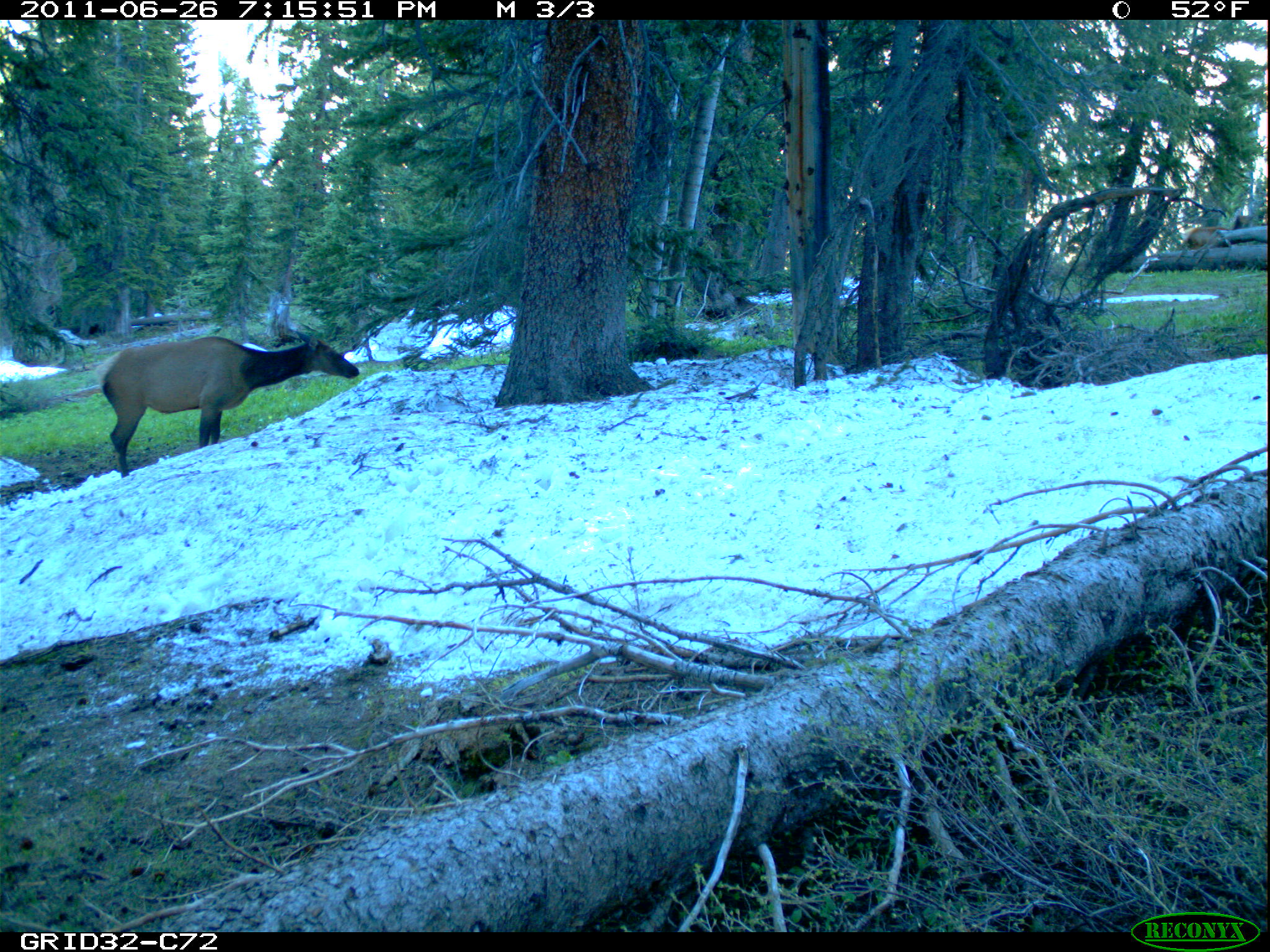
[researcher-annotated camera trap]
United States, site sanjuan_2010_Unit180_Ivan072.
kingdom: Animalia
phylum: Chordata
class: Mammalia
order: Artiodactyla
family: Cervidae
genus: Cervus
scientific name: Cervus elaphus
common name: red deer